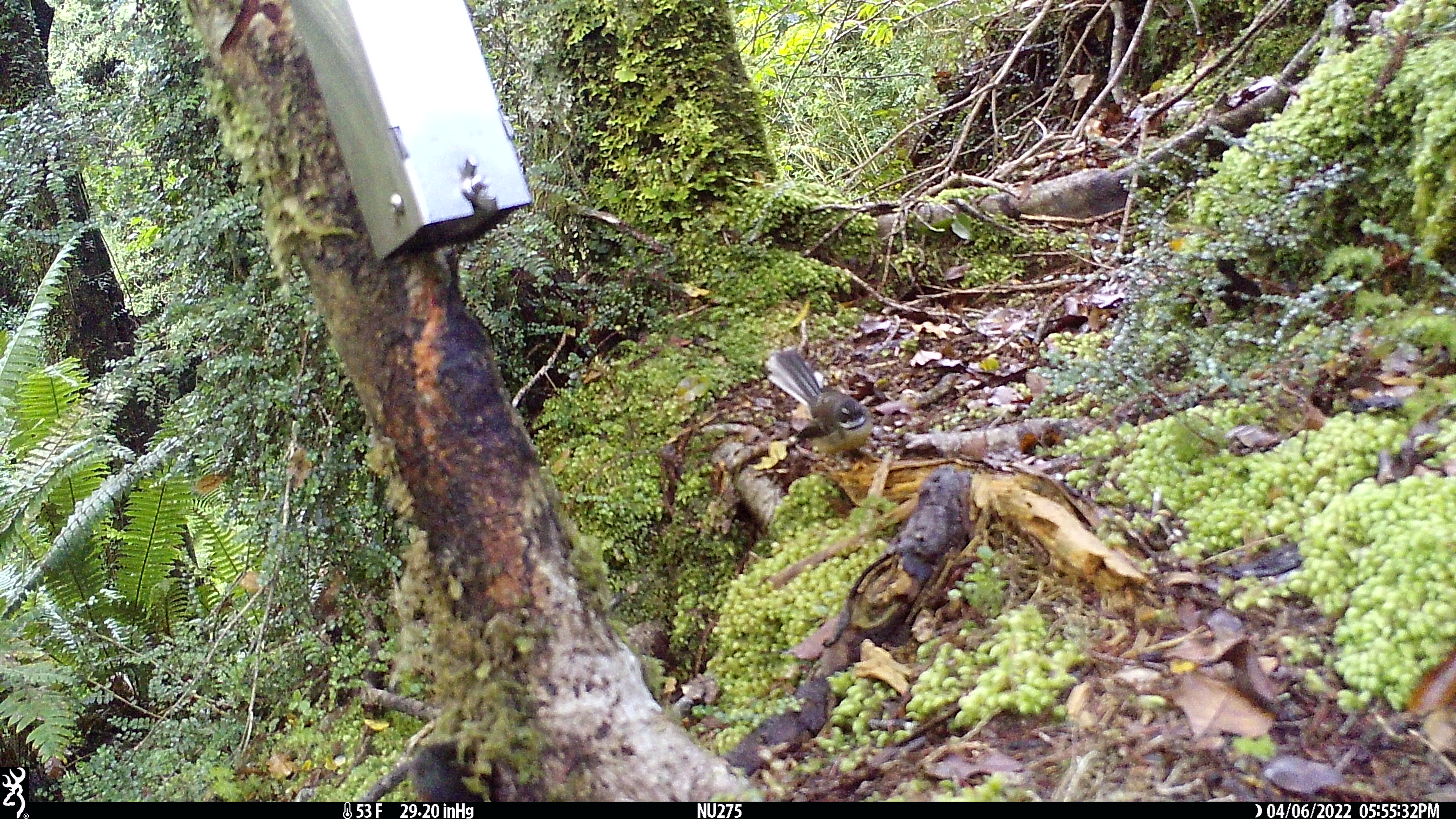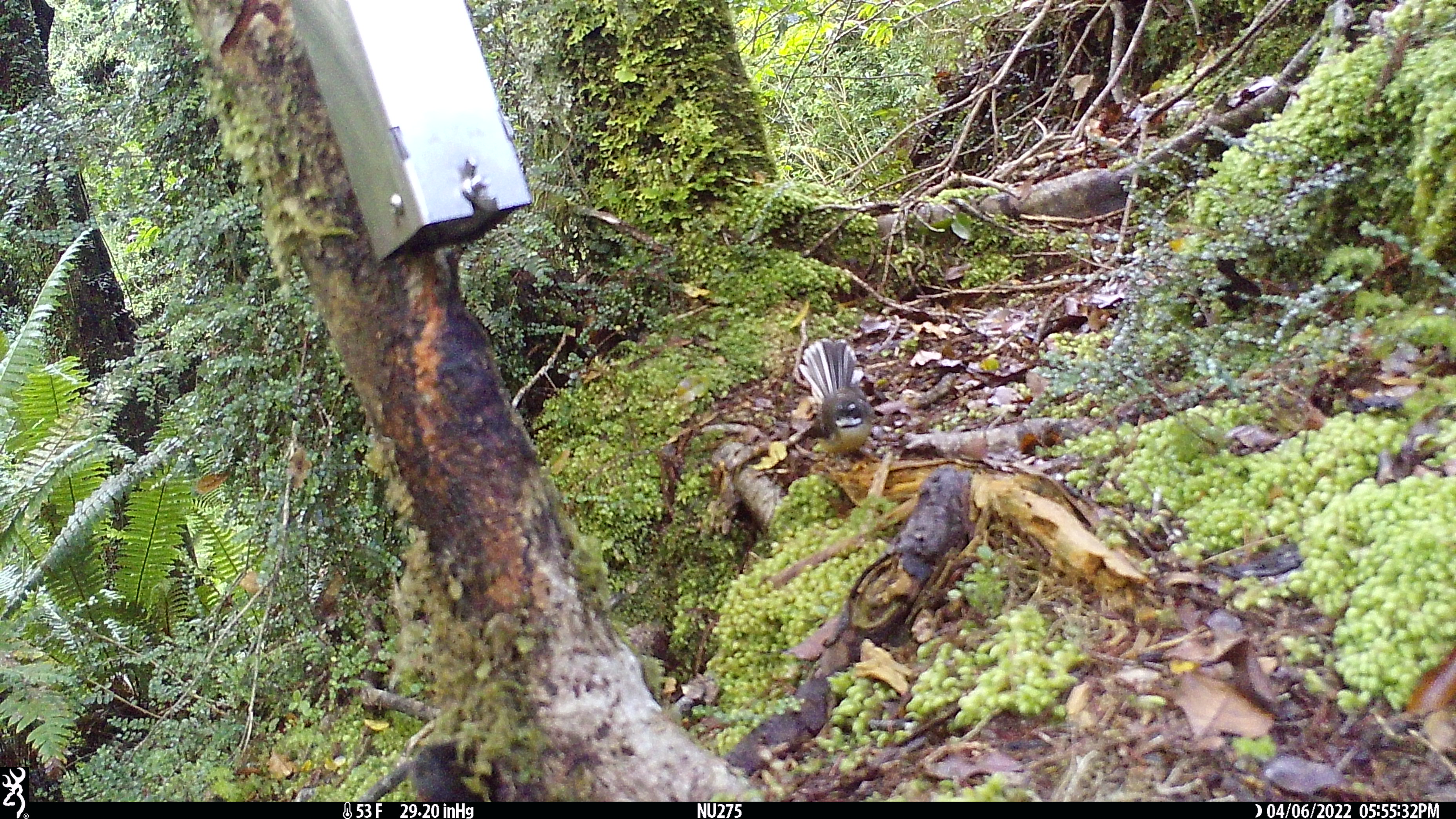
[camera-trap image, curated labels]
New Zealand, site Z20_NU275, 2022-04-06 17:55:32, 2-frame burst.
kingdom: Animalia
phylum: Chordata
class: Aves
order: Passeriformes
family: Rhipiduridae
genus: Rhipidura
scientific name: Rhipidura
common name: fantails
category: fantail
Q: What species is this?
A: Fantail (fantails) (Rhipidura).